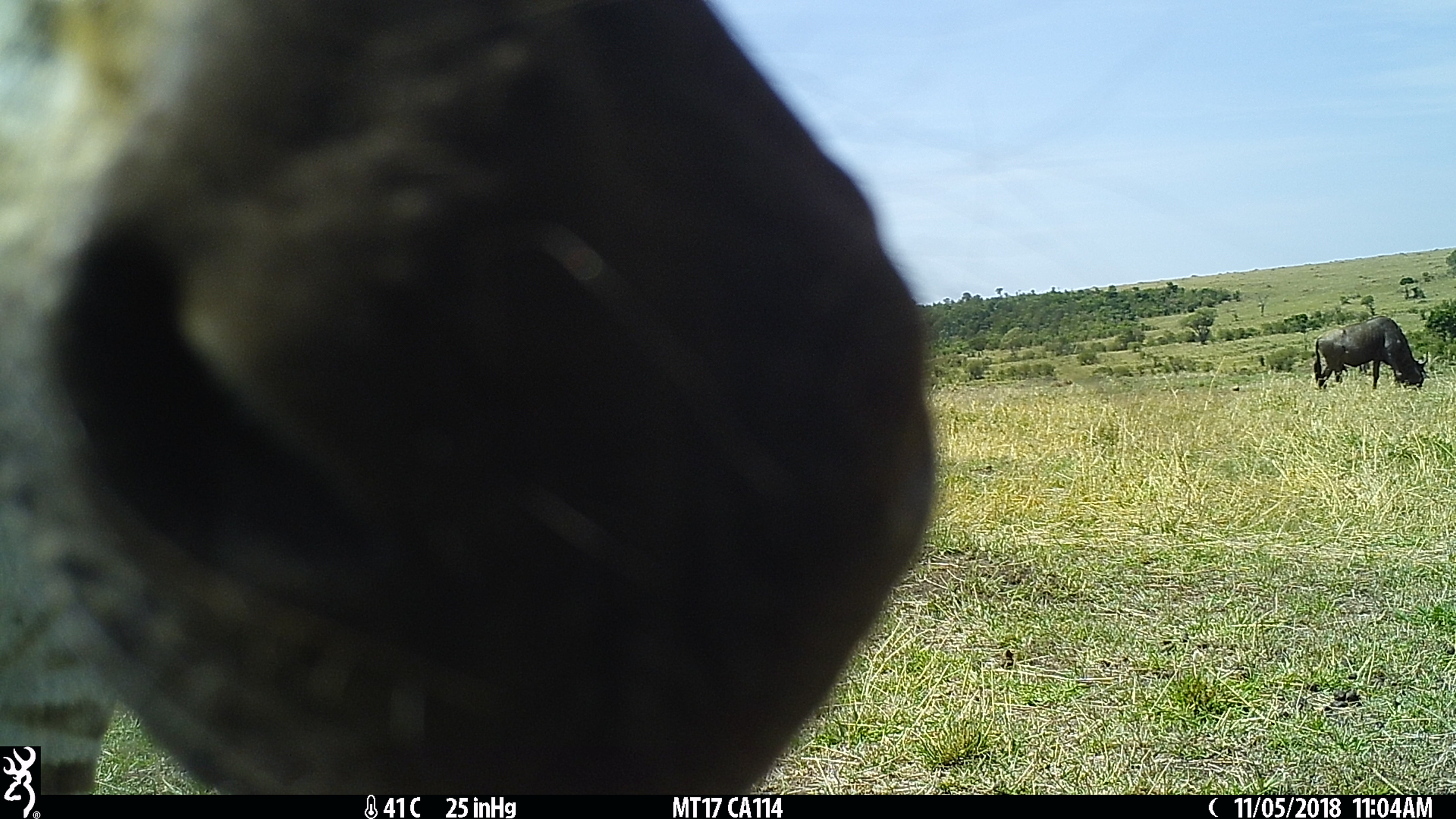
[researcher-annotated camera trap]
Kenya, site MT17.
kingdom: Animalia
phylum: Chordata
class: Mammalia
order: Artiodactyla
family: Bovidae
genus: Connochaetes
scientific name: Connochaetes taurinus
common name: blue wildebeest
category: wildebeest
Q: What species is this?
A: Wildebeest (blue wildebeest) (Connochaetes taurinus).